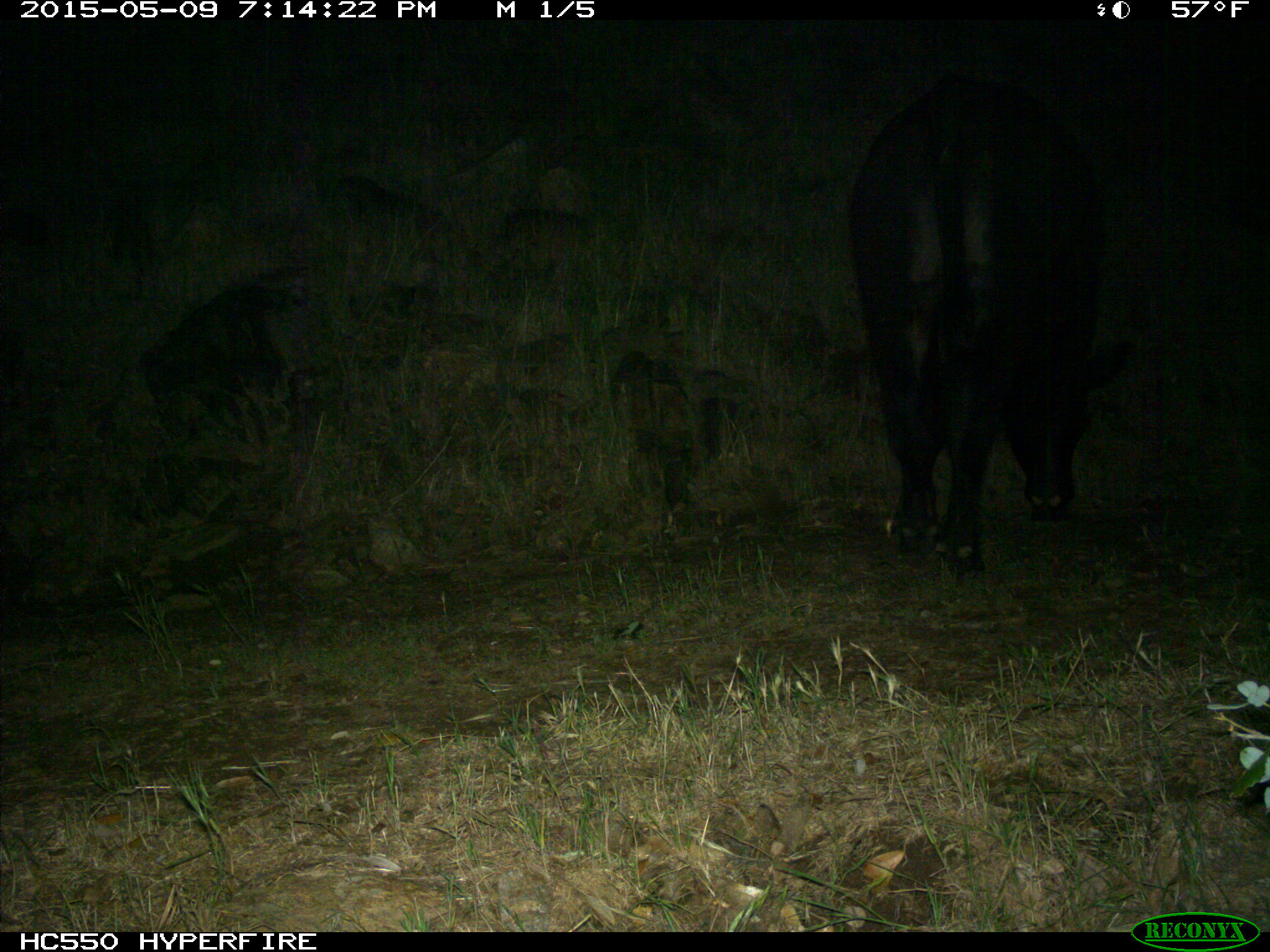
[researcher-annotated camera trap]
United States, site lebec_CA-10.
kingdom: Animalia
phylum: Chordata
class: Mammalia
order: Artiodactyla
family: Bovidae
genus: Bos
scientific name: Bos taurus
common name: domestic cow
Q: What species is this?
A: Bos taurus (domestic cow).